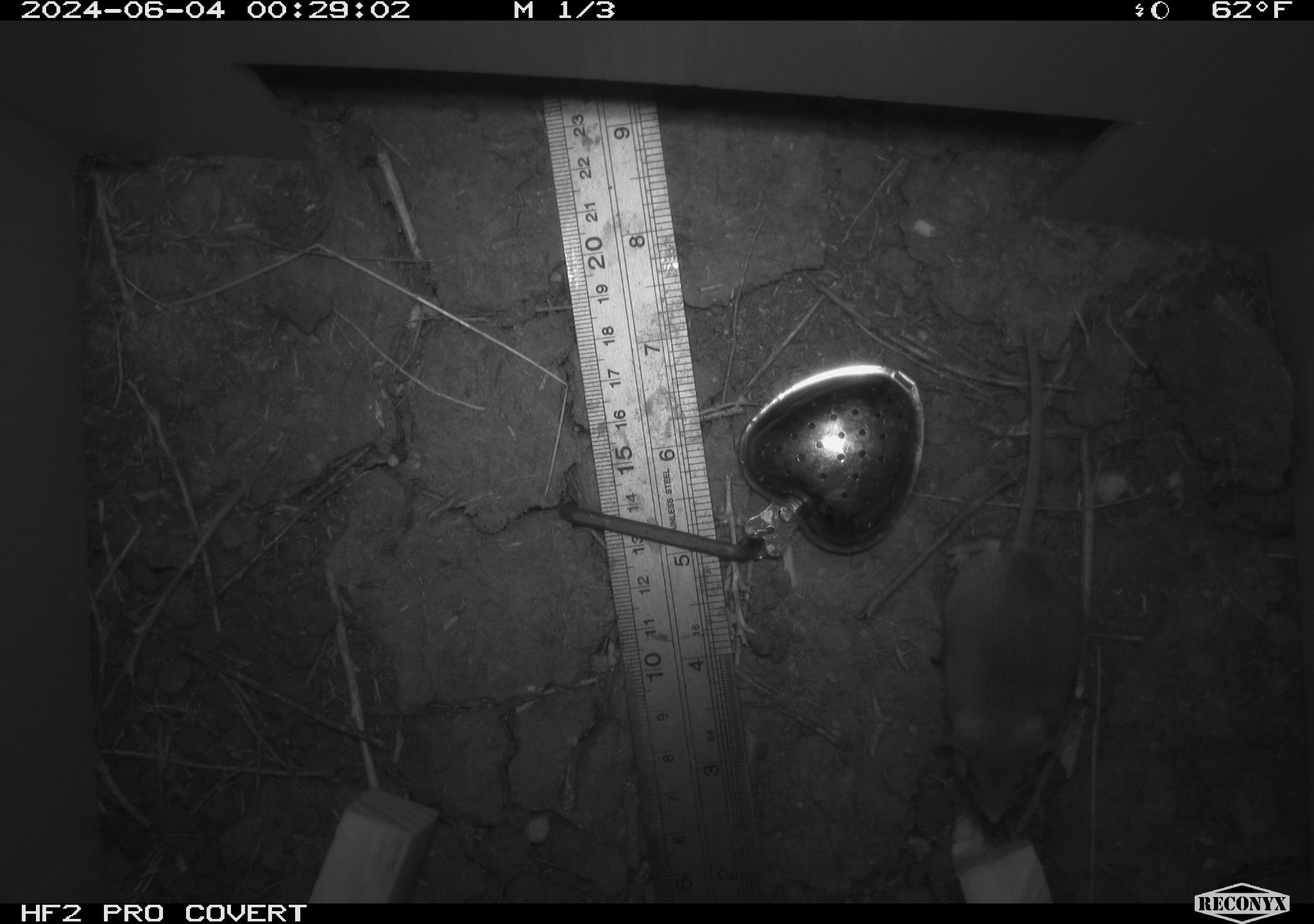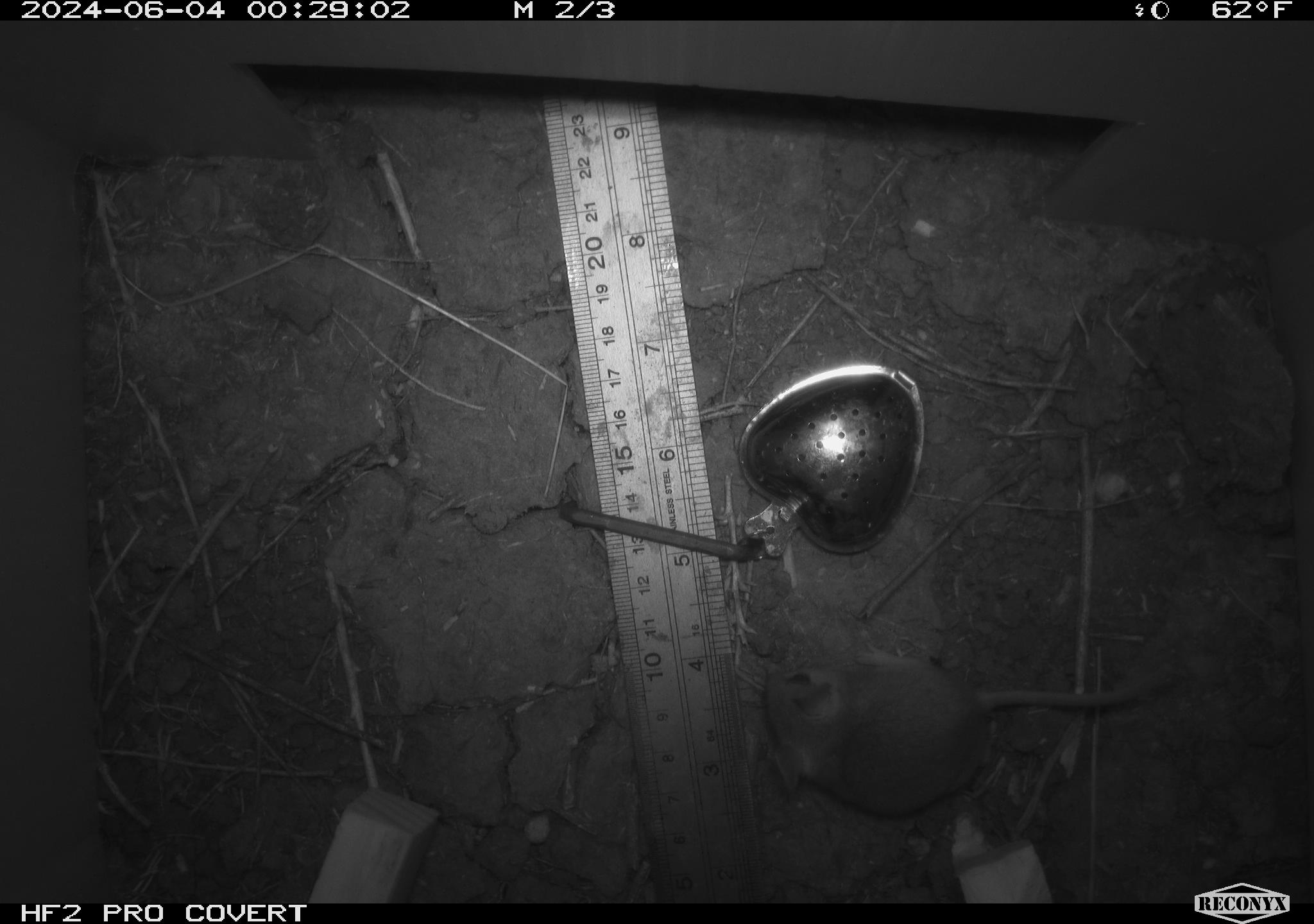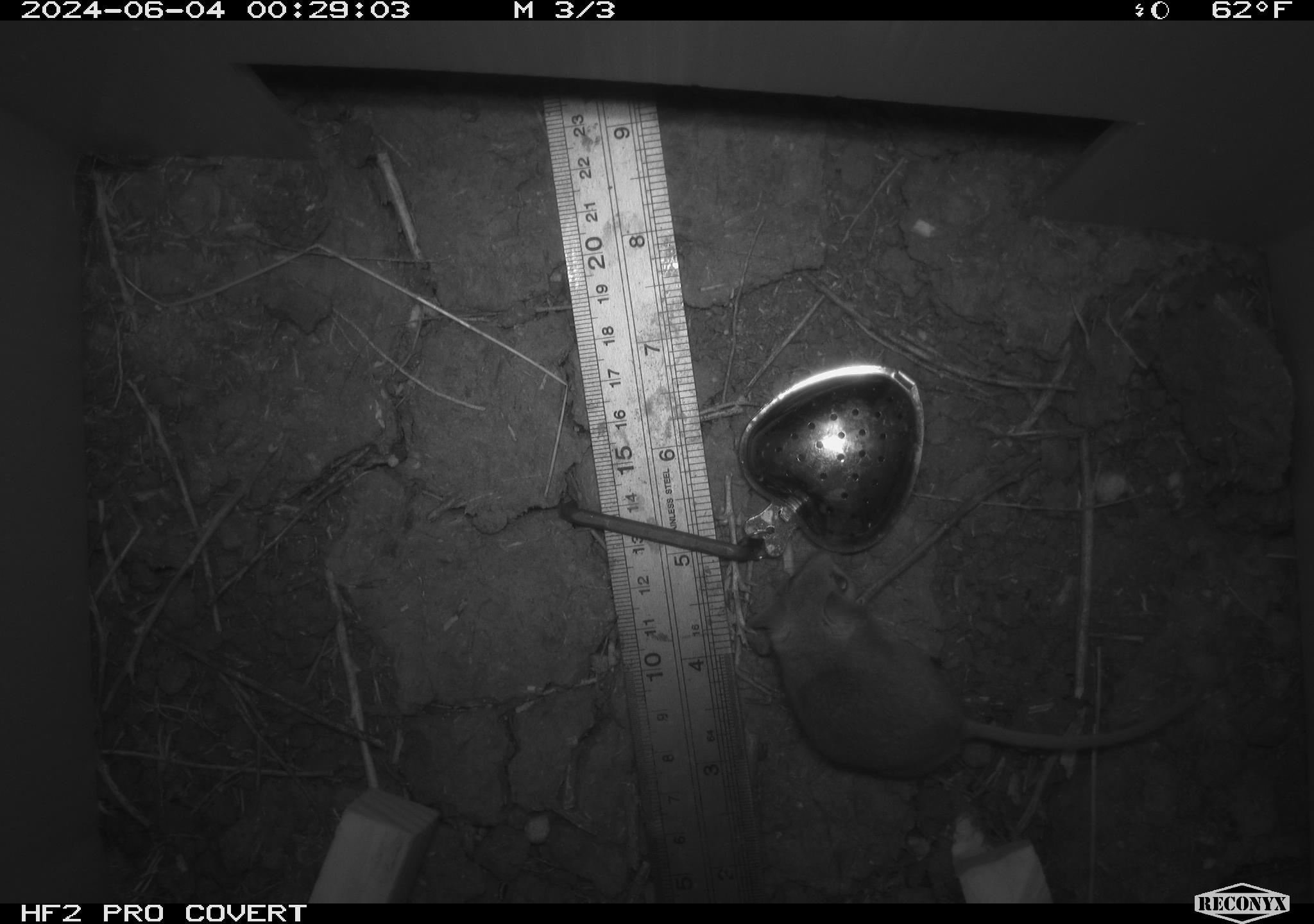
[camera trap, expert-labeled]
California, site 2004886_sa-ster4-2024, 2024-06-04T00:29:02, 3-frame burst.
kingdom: Animalia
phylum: Chordata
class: Mammalia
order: Rodentia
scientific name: Rodentia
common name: mouse species